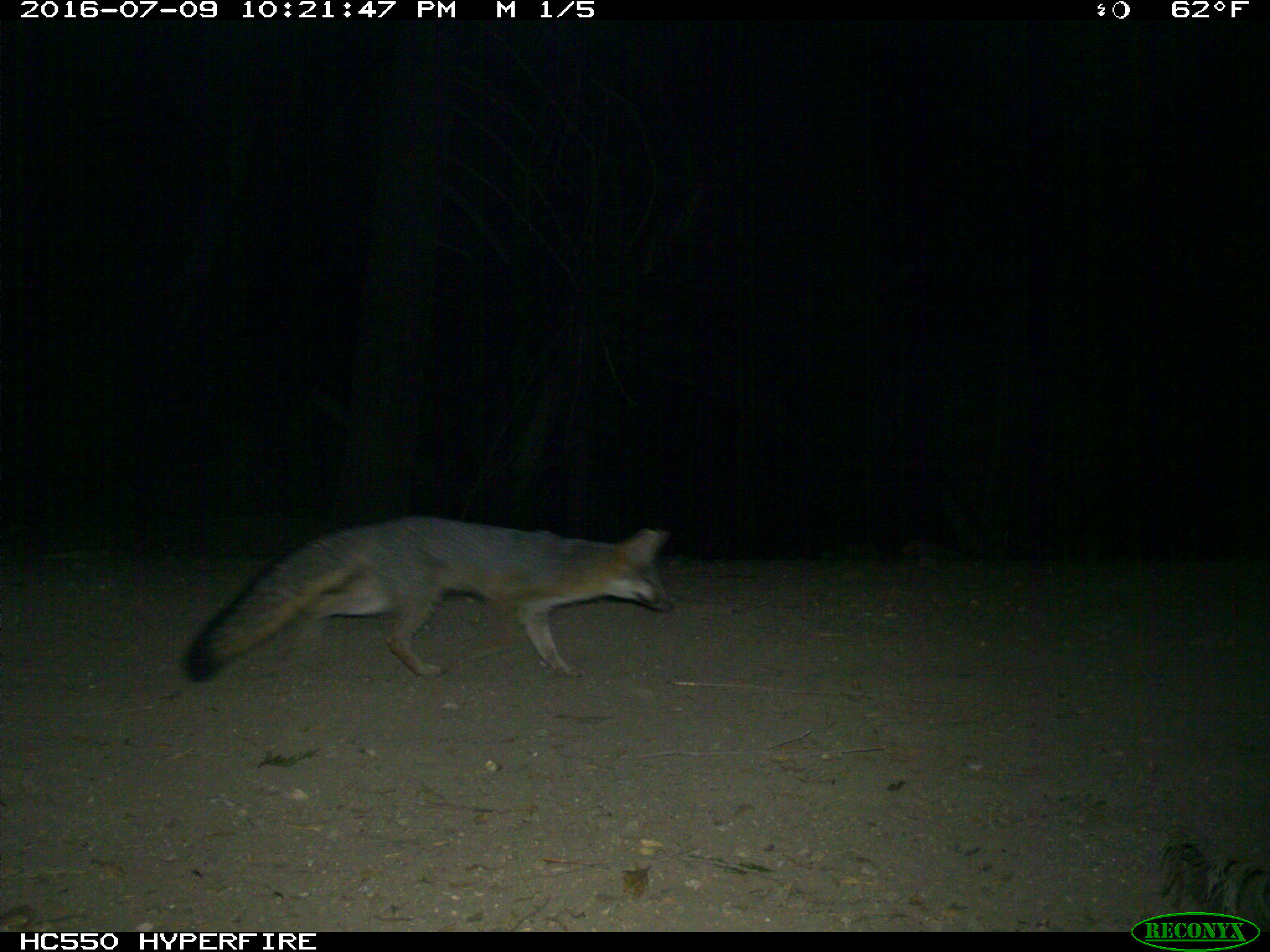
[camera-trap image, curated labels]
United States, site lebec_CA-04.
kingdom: Animalia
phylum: Chordata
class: Mammalia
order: Carnivora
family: Canidae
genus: Urocyon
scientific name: Urocyon cinereoargenteus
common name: gray fox